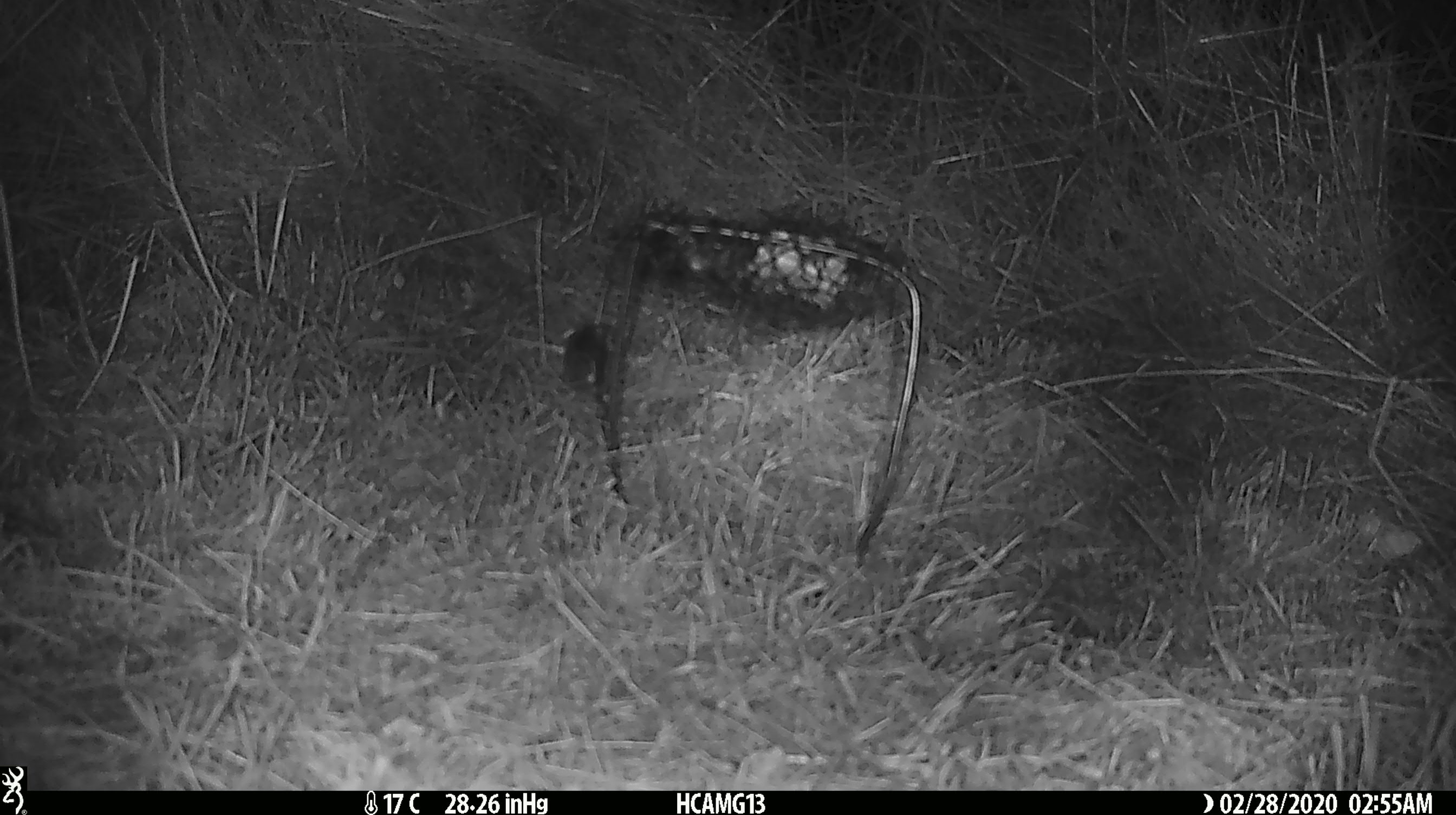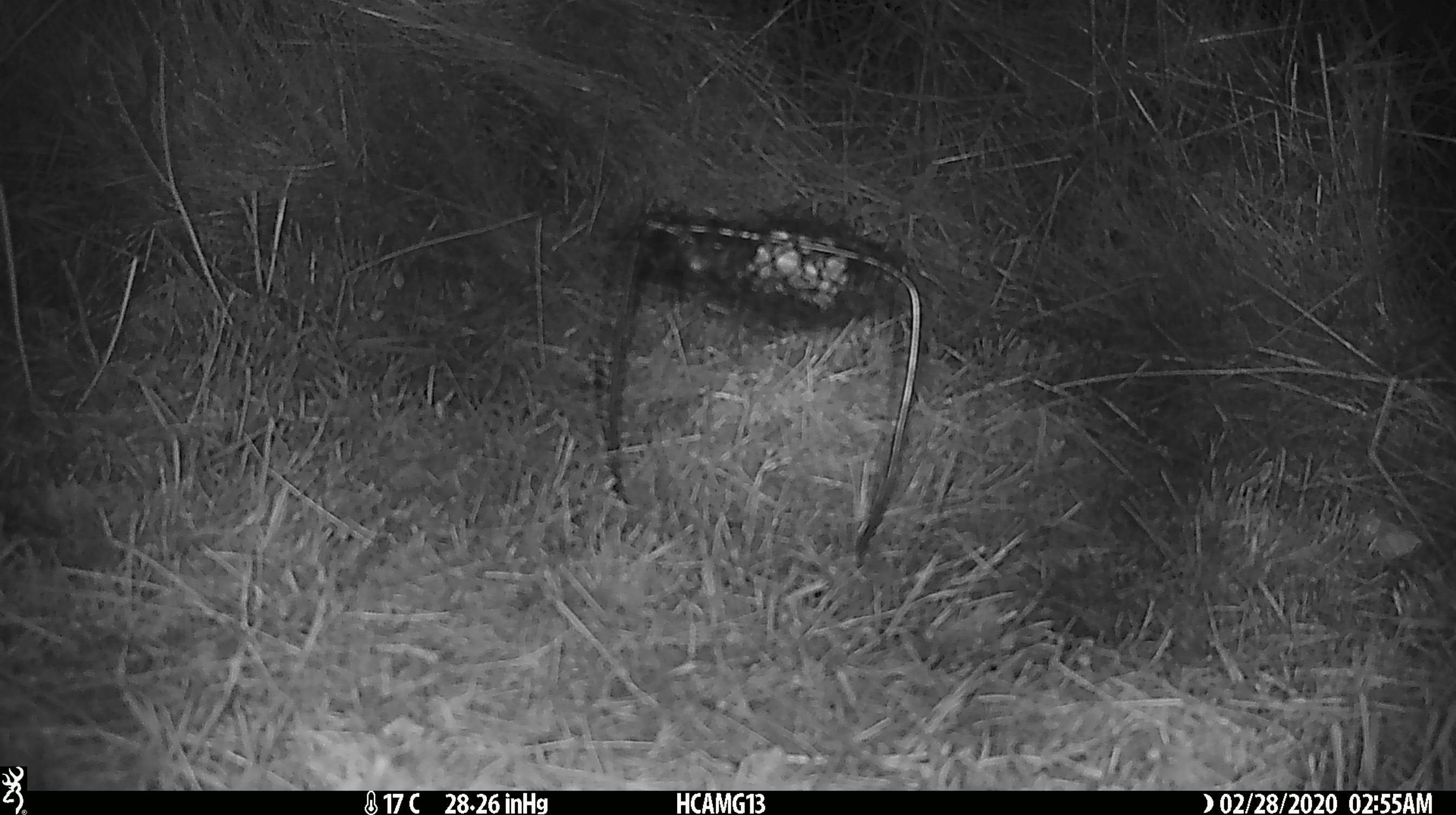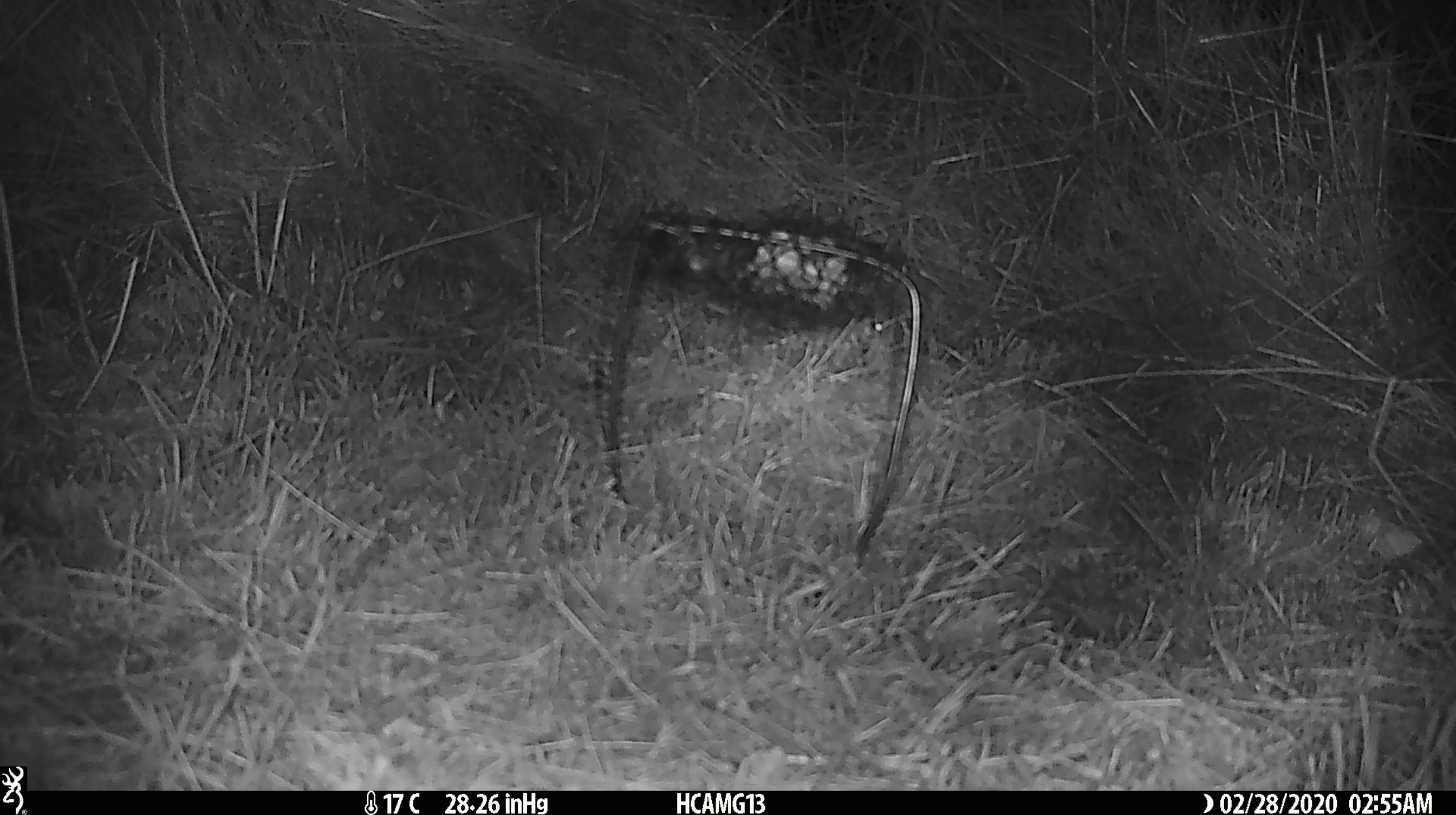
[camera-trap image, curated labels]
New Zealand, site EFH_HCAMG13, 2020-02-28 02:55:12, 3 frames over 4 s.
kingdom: Animalia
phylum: Chordata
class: Mammalia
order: Rodentia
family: Muridae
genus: Mus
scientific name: Mus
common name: mouse